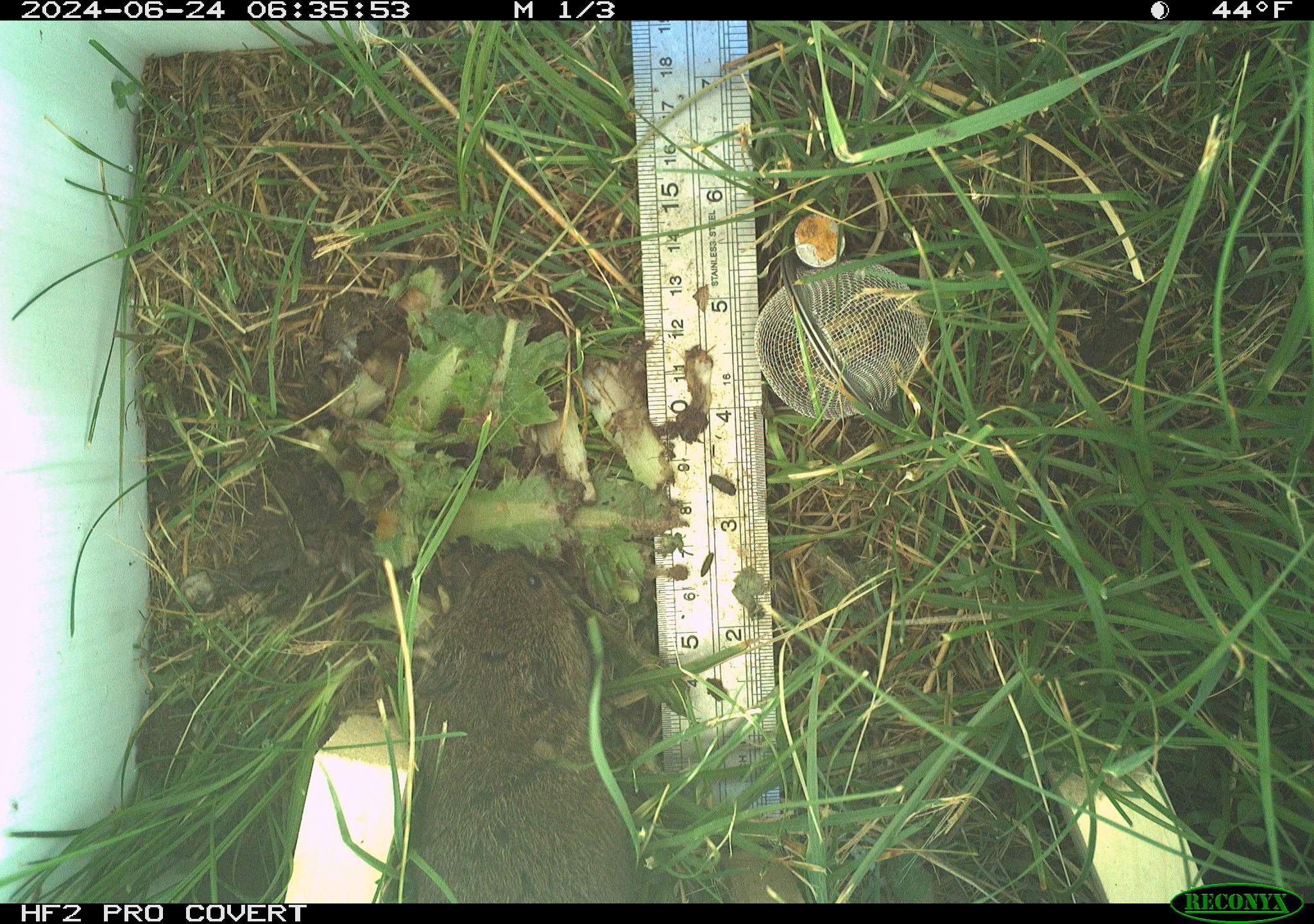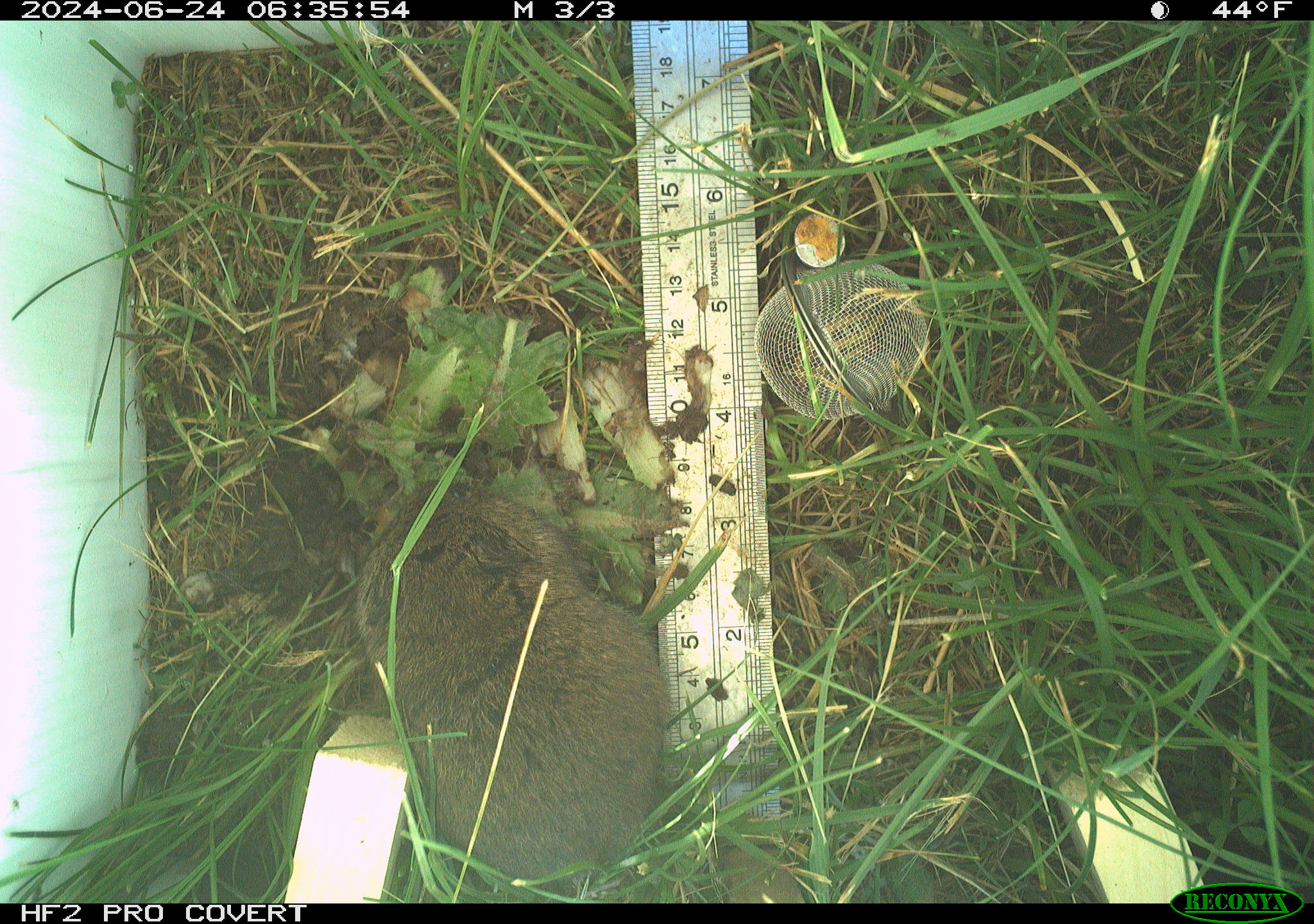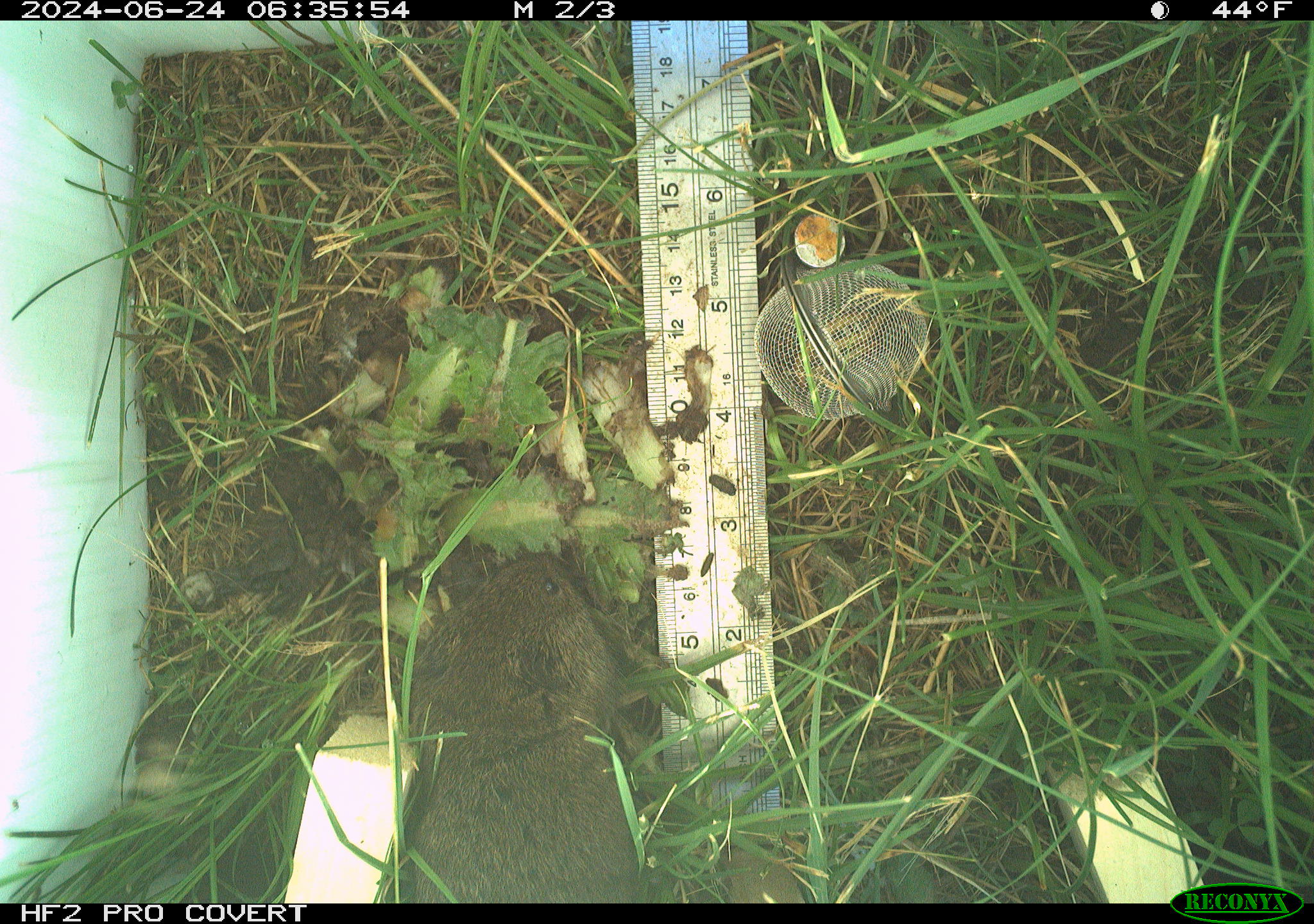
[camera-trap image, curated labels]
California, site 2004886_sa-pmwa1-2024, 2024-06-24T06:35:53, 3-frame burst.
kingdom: Animalia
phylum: Chordata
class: Mammalia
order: Rodentia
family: Cricetidae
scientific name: Arvicolinae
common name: voles, lemmings, and muskrats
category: arvicolinae subfamily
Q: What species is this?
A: Arvicolinae subfamily (voles, lemmings, and muskrats) (Arvicolinae).